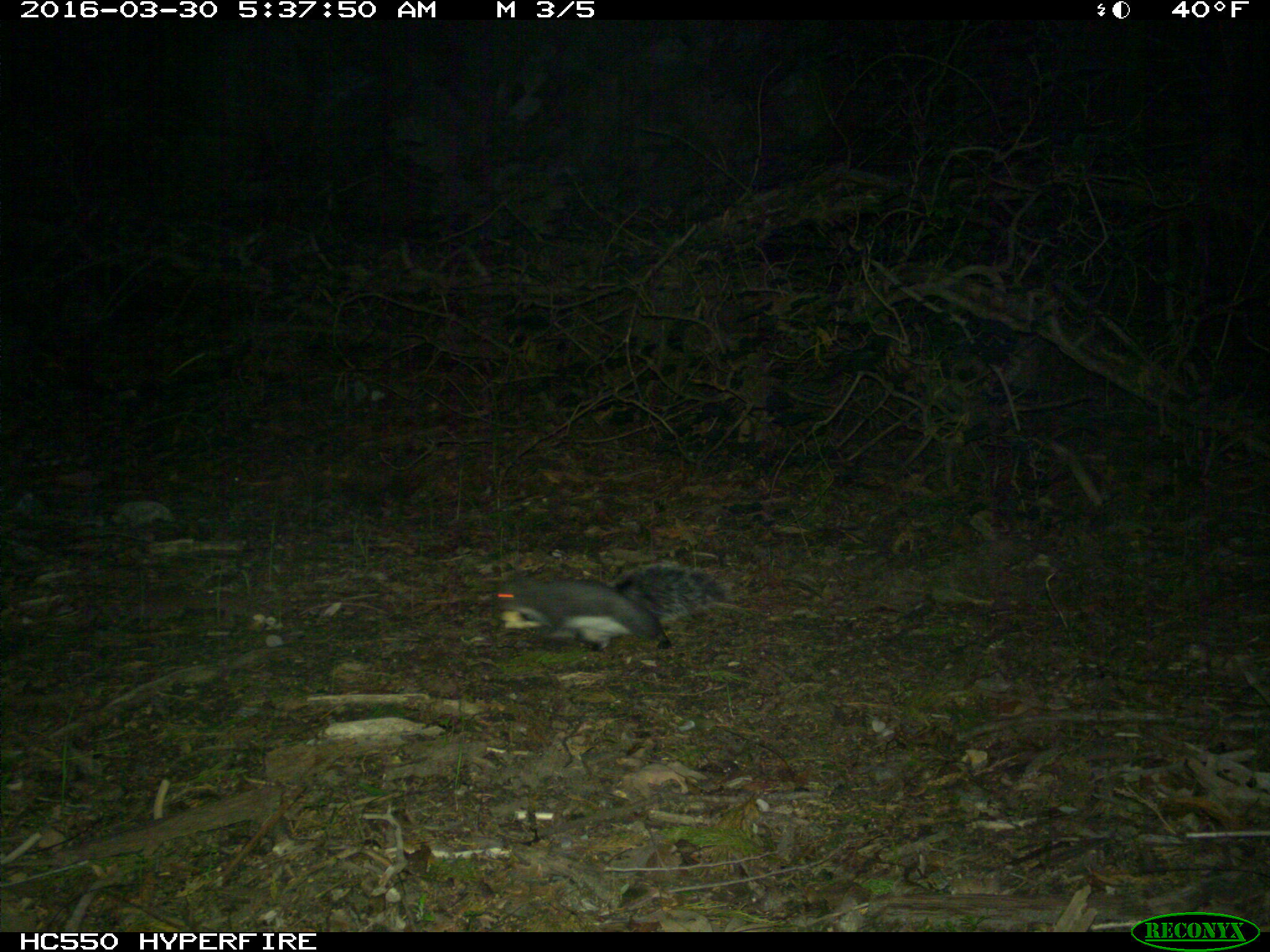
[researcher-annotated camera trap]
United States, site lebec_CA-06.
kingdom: Animalia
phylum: Chordata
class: Mammalia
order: Rodentia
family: Sciuridae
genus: Sciurus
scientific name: Sciurus carolinensis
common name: eastern gray squirrel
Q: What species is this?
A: Sciurus carolinensis (eastern gray squirrel).